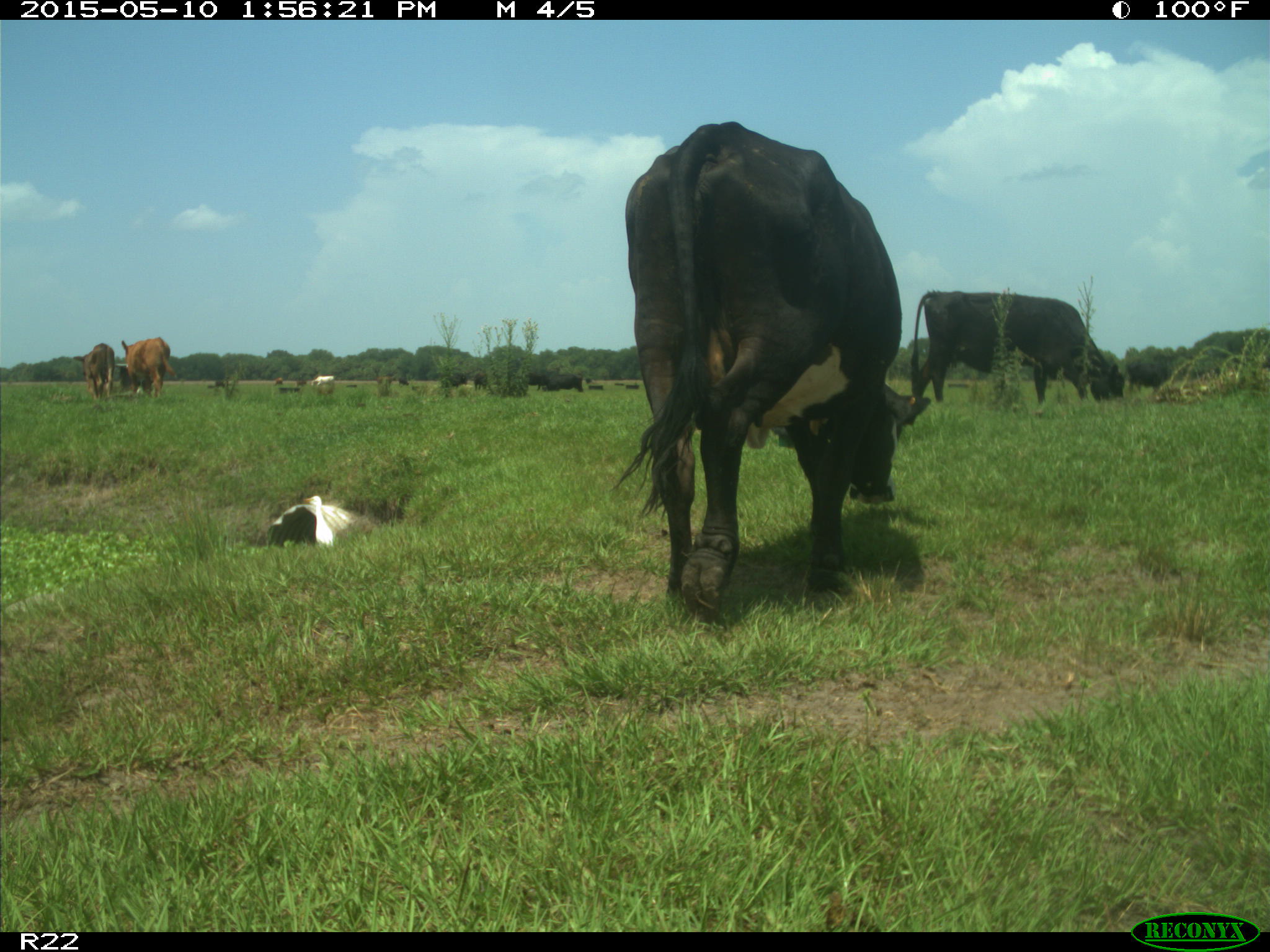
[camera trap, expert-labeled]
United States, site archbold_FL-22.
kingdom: Animalia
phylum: Chordata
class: Mammalia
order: Artiodactyla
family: Bovidae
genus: Bos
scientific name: Bos taurus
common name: domestic cow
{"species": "Bos taurus (domestic cow)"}